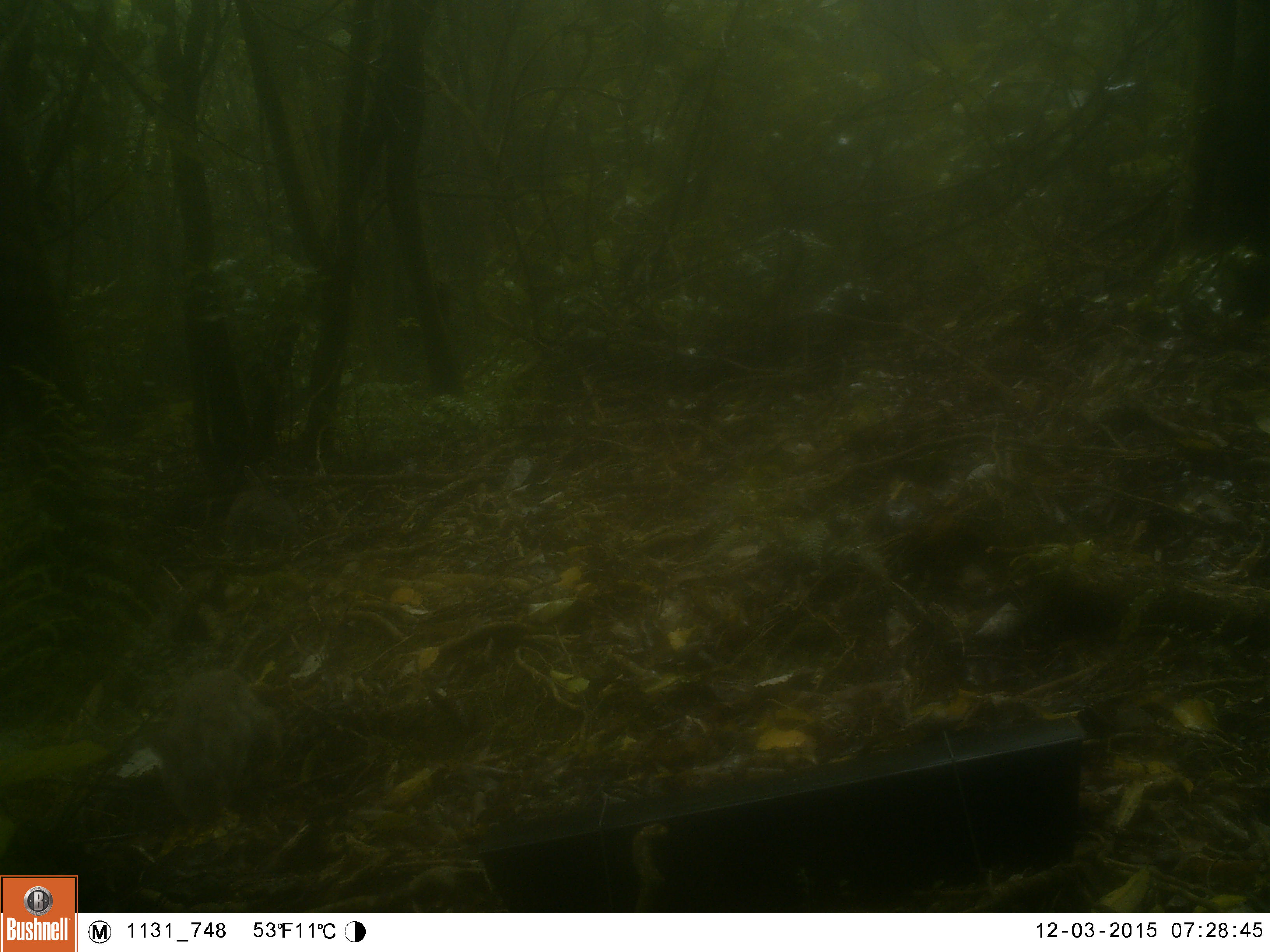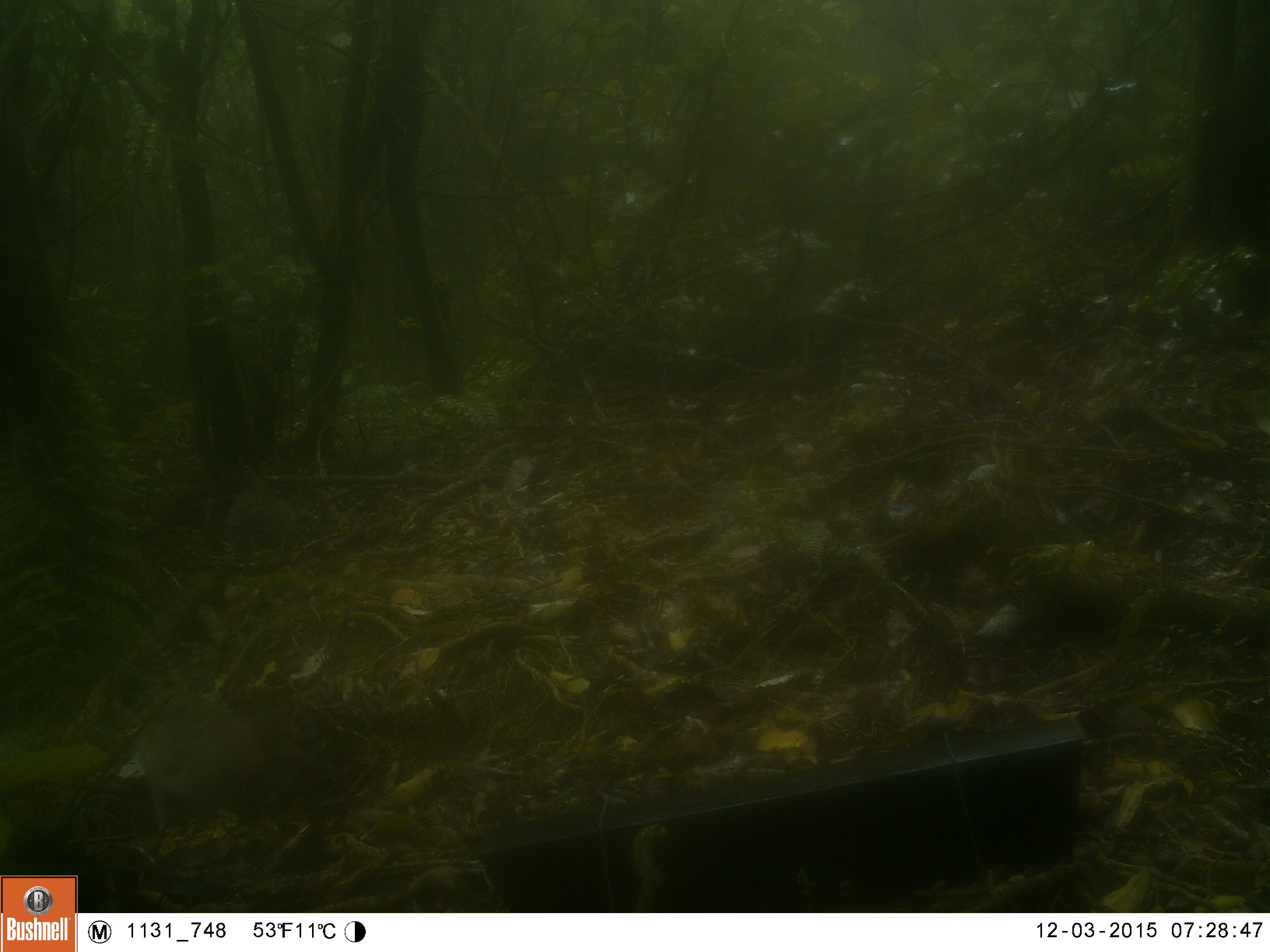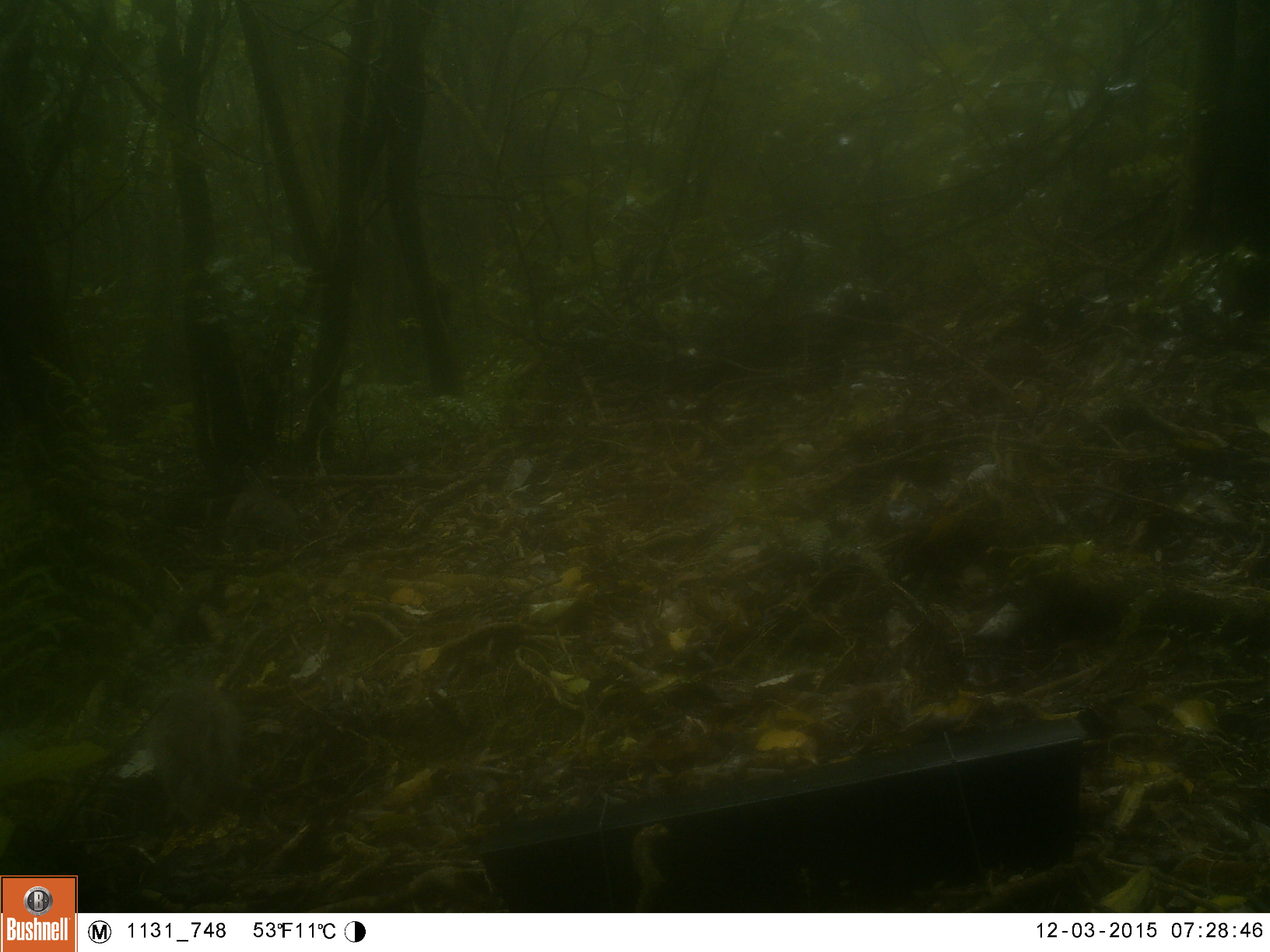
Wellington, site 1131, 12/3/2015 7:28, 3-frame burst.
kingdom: Animalia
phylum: Chordata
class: Mammalia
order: Lagomorpha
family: Leporidae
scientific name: Leporidae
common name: rabbit